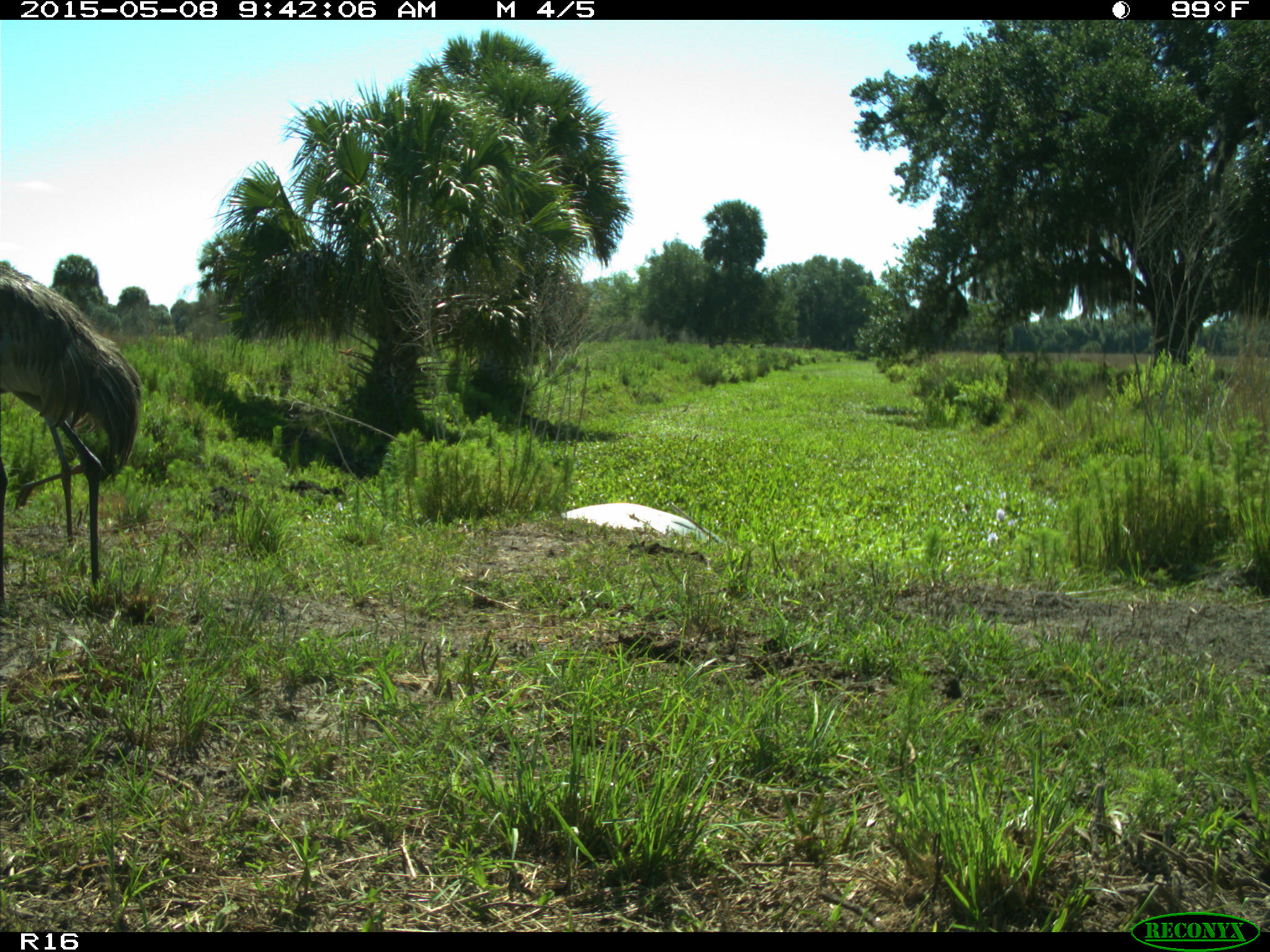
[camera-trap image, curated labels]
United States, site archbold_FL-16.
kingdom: Animalia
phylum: Chordata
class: Mammalia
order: Artiodactyla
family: Bovidae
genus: Bos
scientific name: Bos taurus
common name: domestic cow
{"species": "Bos taurus (domestic cow)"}